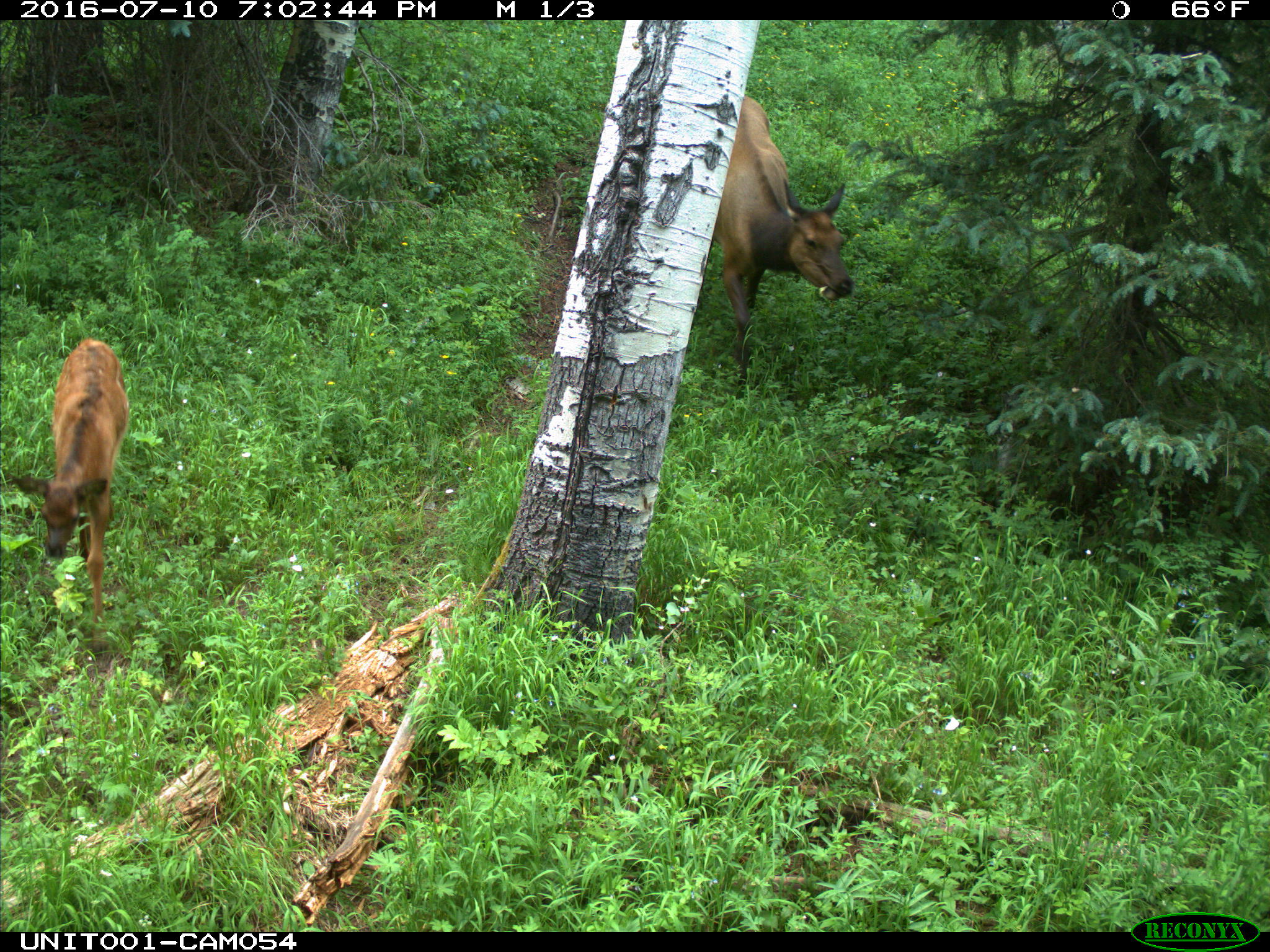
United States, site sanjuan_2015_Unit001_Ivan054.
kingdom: Animalia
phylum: Chordata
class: Mammalia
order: Artiodactyla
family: Cervidae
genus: Cervus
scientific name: Cervus elaphus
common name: red deer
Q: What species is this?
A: Cervus elaphus (red deer).